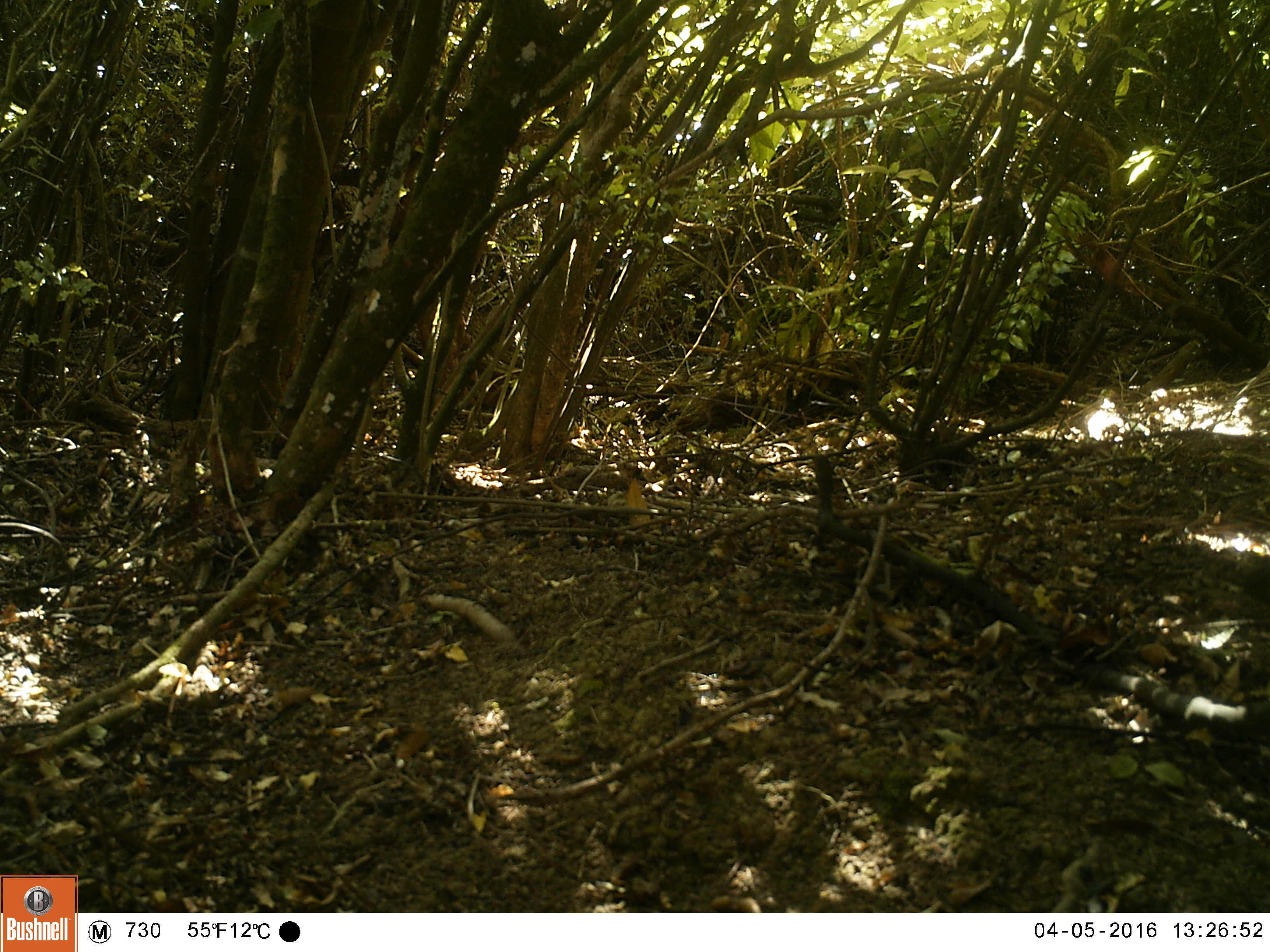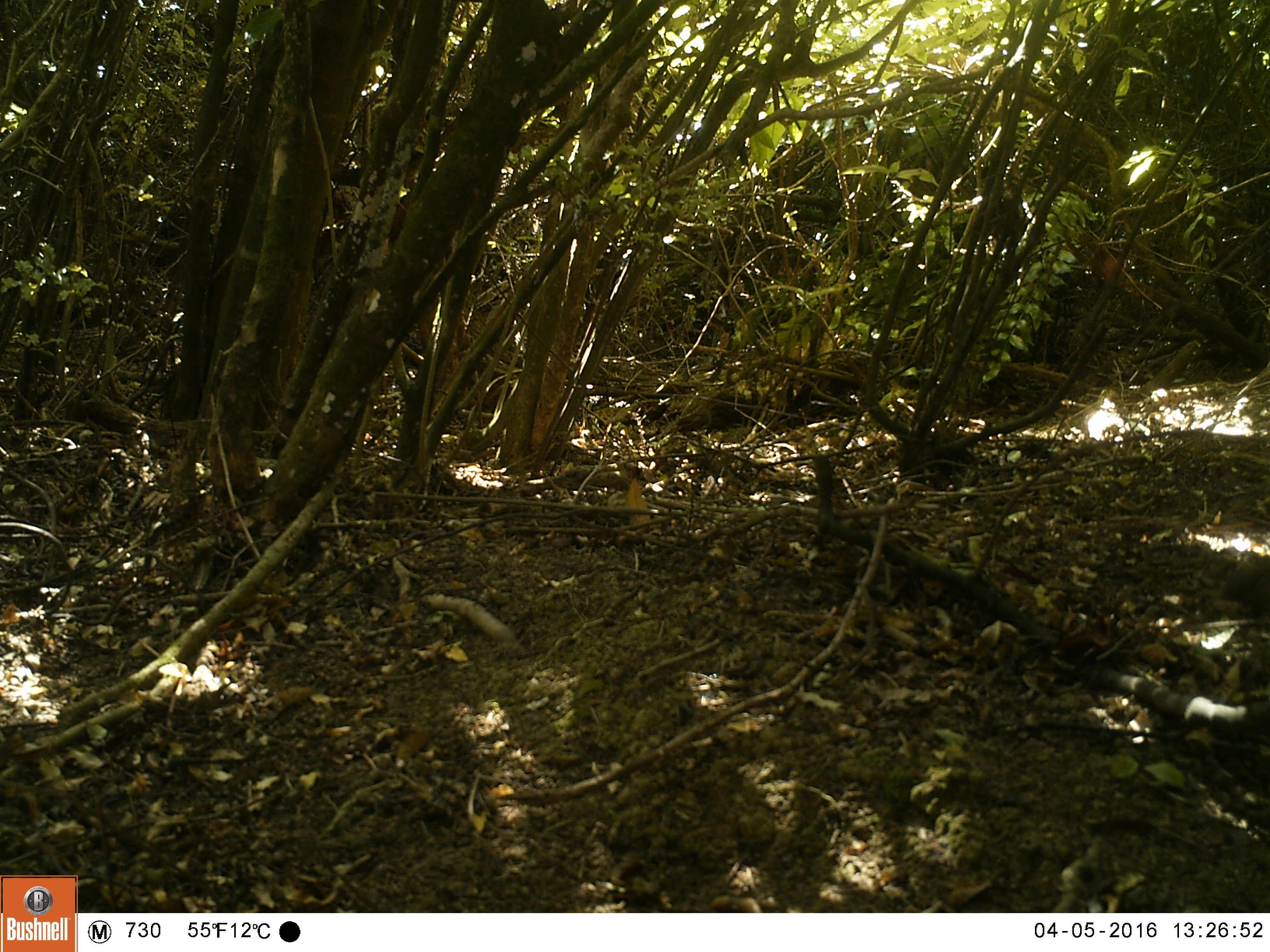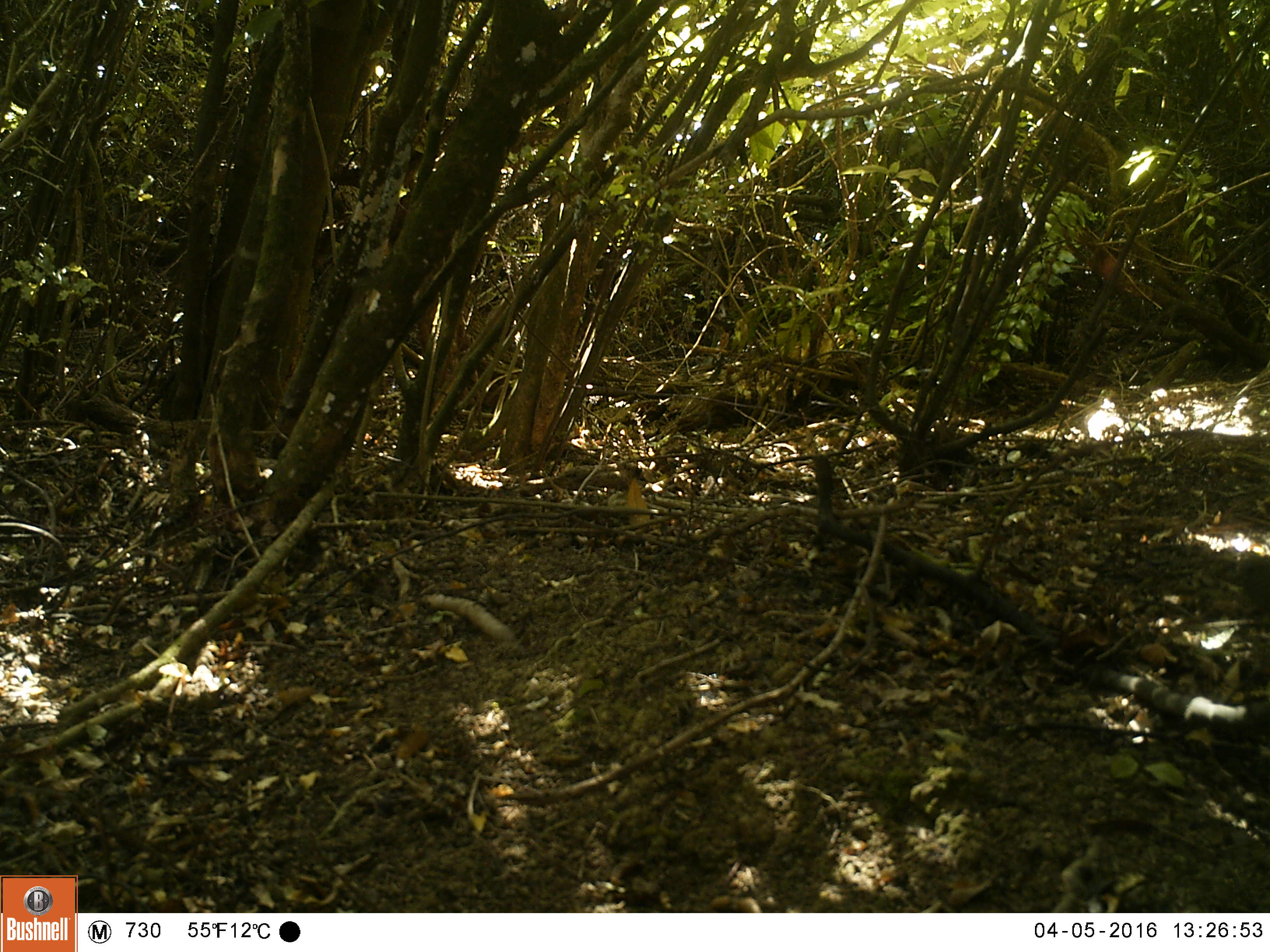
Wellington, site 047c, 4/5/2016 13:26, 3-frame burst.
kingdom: Animalia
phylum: Chordata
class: Aves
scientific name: Aves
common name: bird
Bird (Aves).